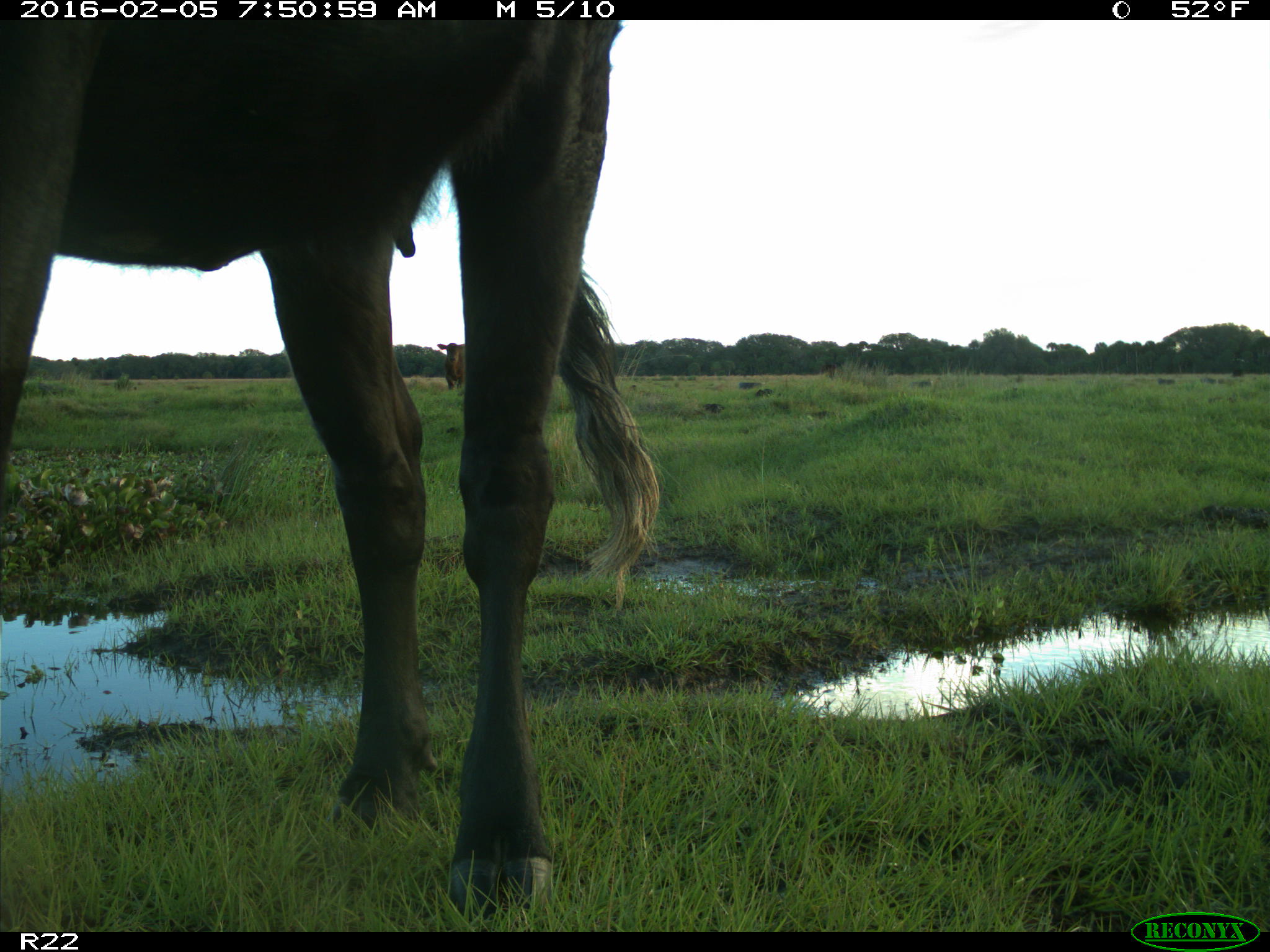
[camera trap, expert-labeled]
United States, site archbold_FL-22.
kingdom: Animalia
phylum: Chordata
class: Mammalia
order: Artiodactyla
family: Bovidae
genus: Bos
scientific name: Bos taurus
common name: domestic cow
Bos taurus (domestic cow).